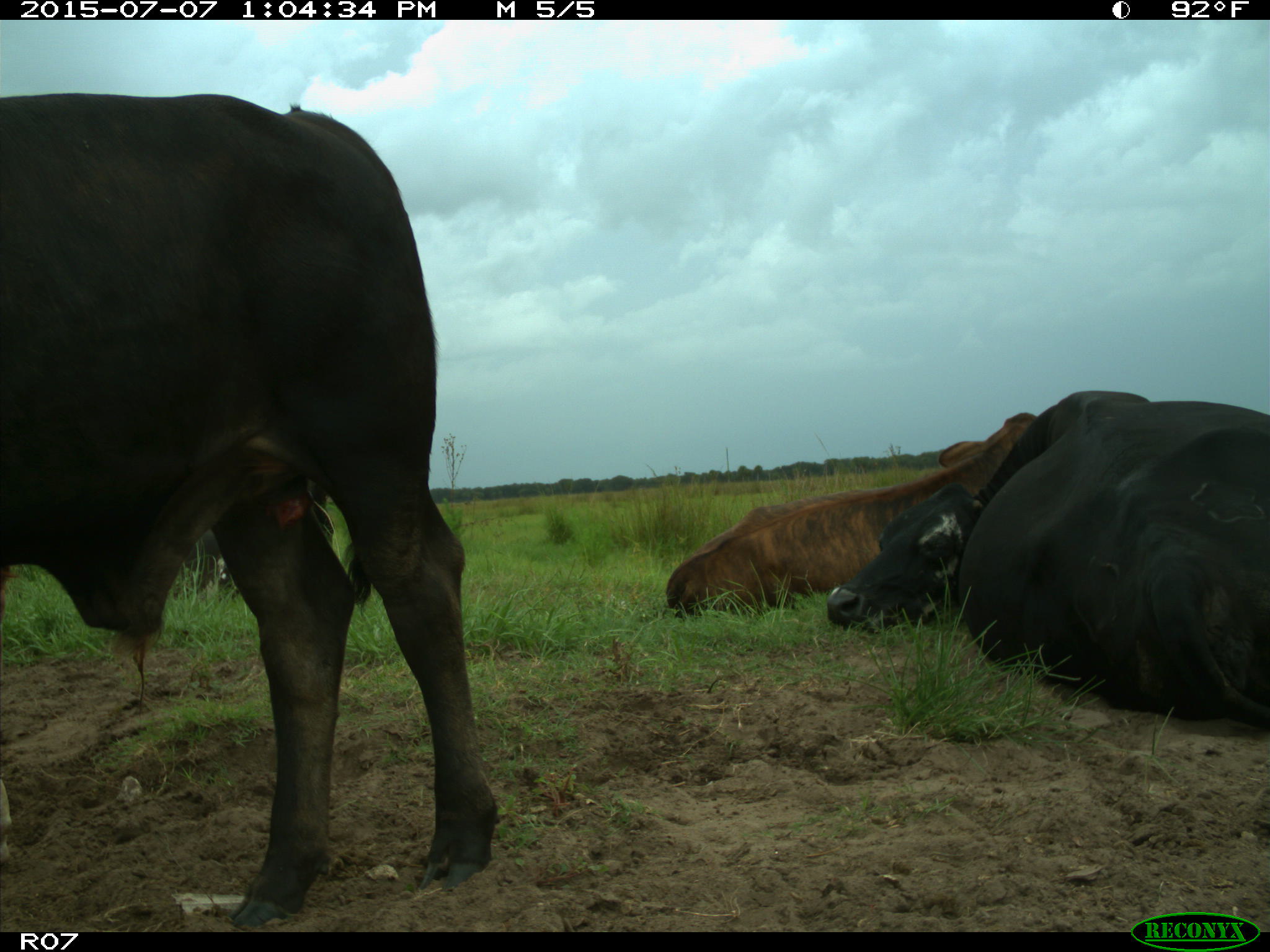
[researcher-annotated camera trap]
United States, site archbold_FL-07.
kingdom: Animalia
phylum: Chordata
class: Mammalia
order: Artiodactyla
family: Bovidae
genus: Bos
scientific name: Bos taurus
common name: domestic cow